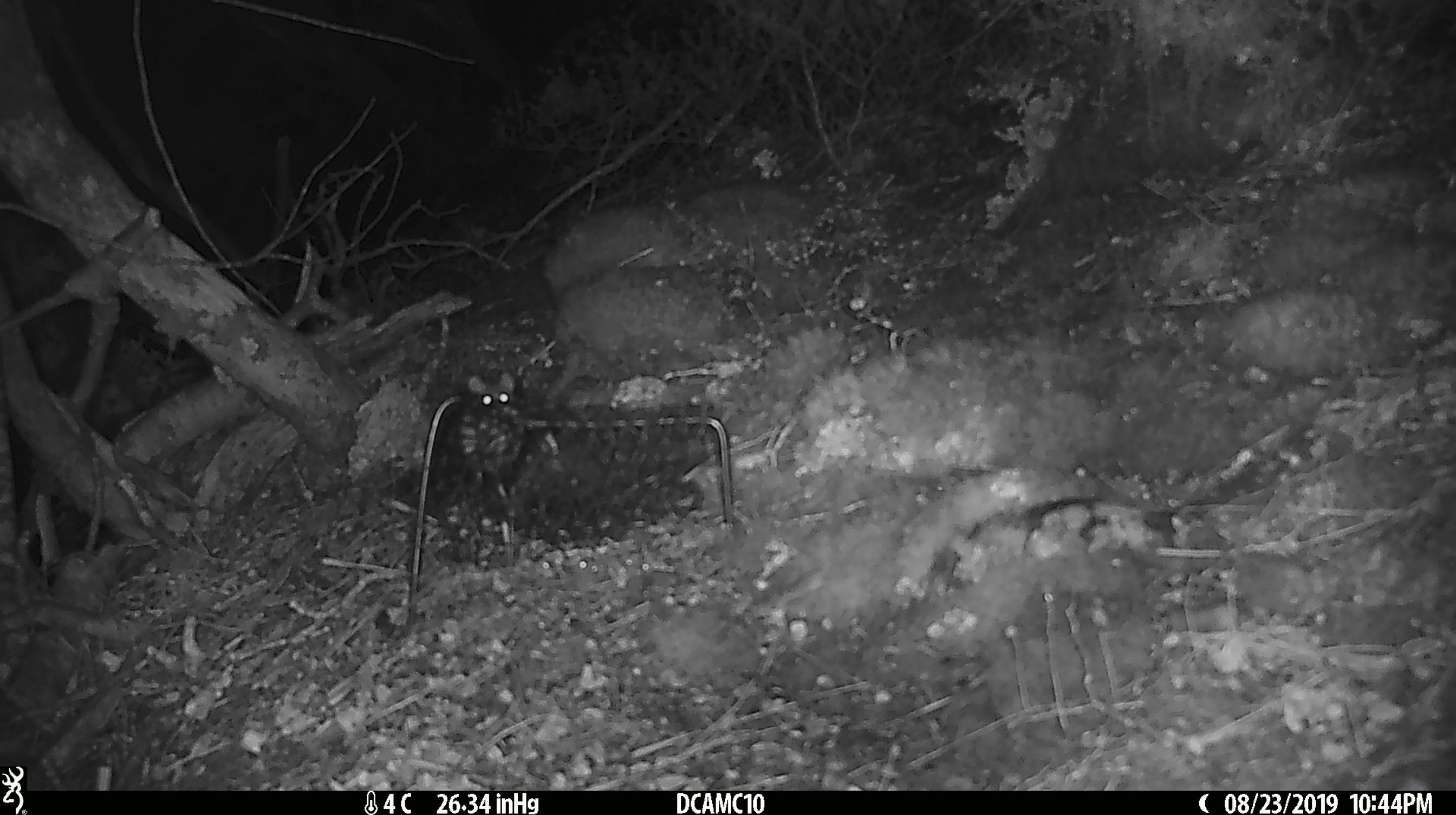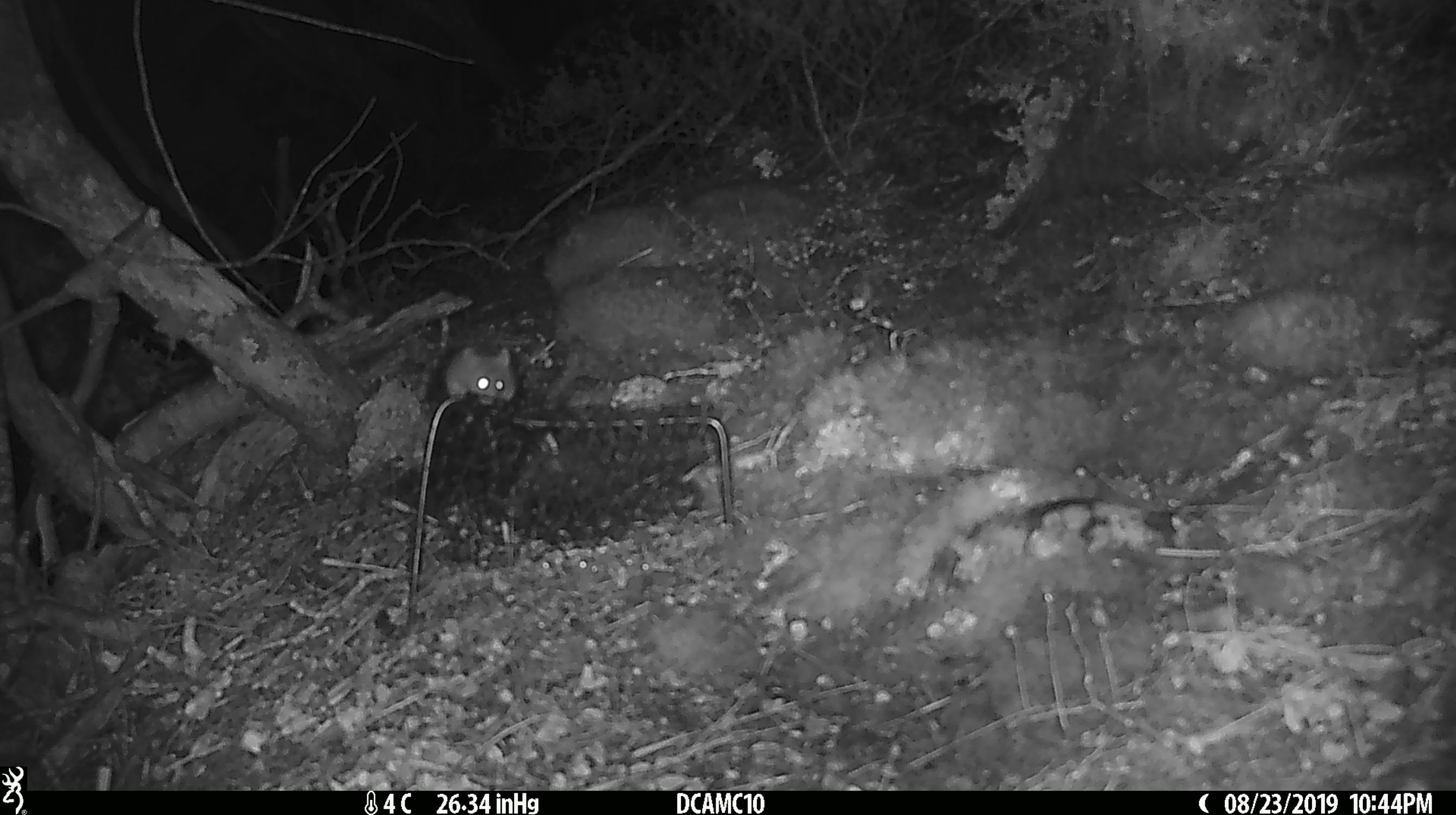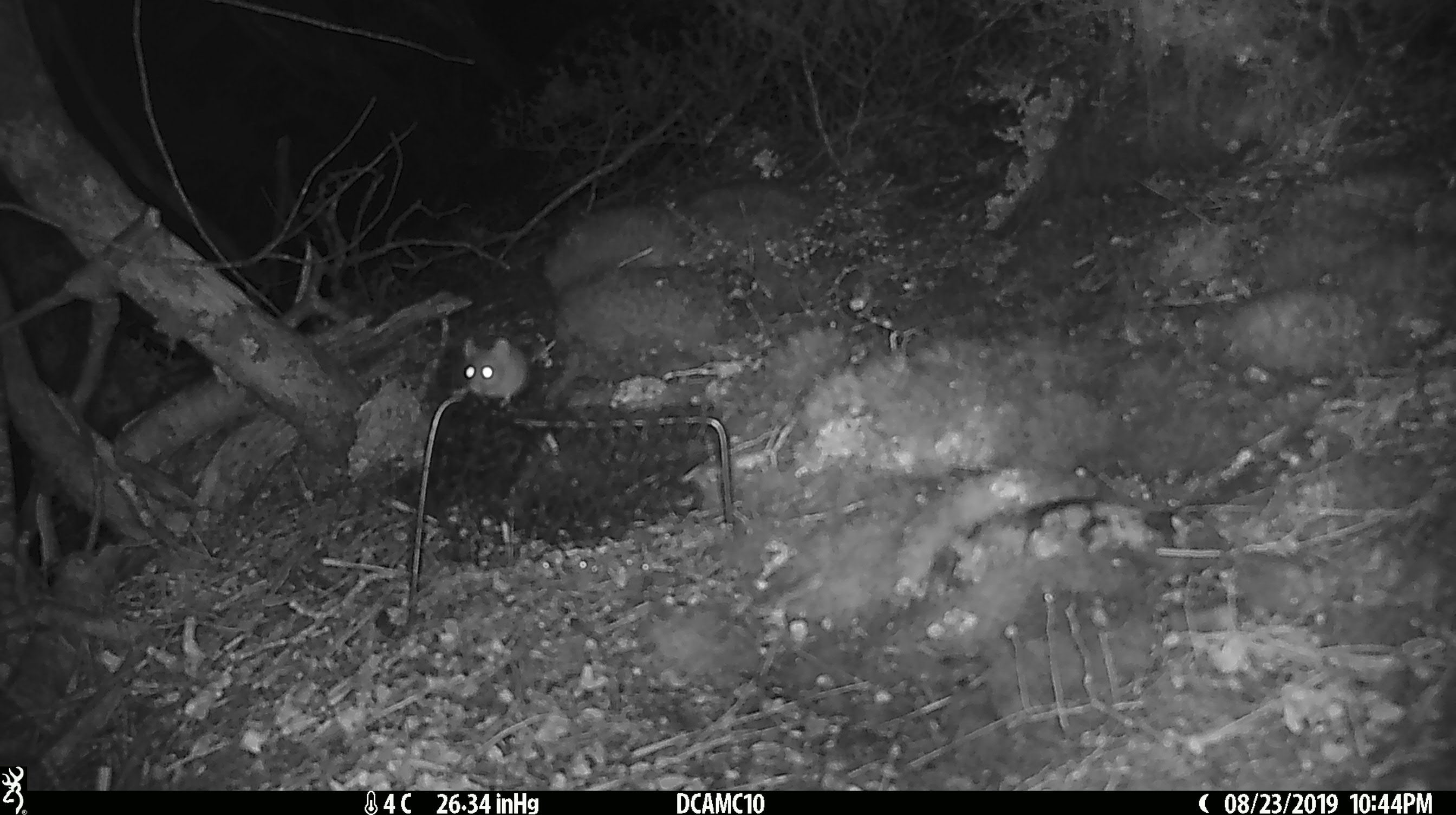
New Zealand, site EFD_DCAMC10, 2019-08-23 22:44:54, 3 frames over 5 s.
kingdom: Animalia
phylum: Chordata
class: Mammalia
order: Rodentia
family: Muridae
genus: Mus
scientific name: Mus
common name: mouse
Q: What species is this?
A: Mouse (Mus).